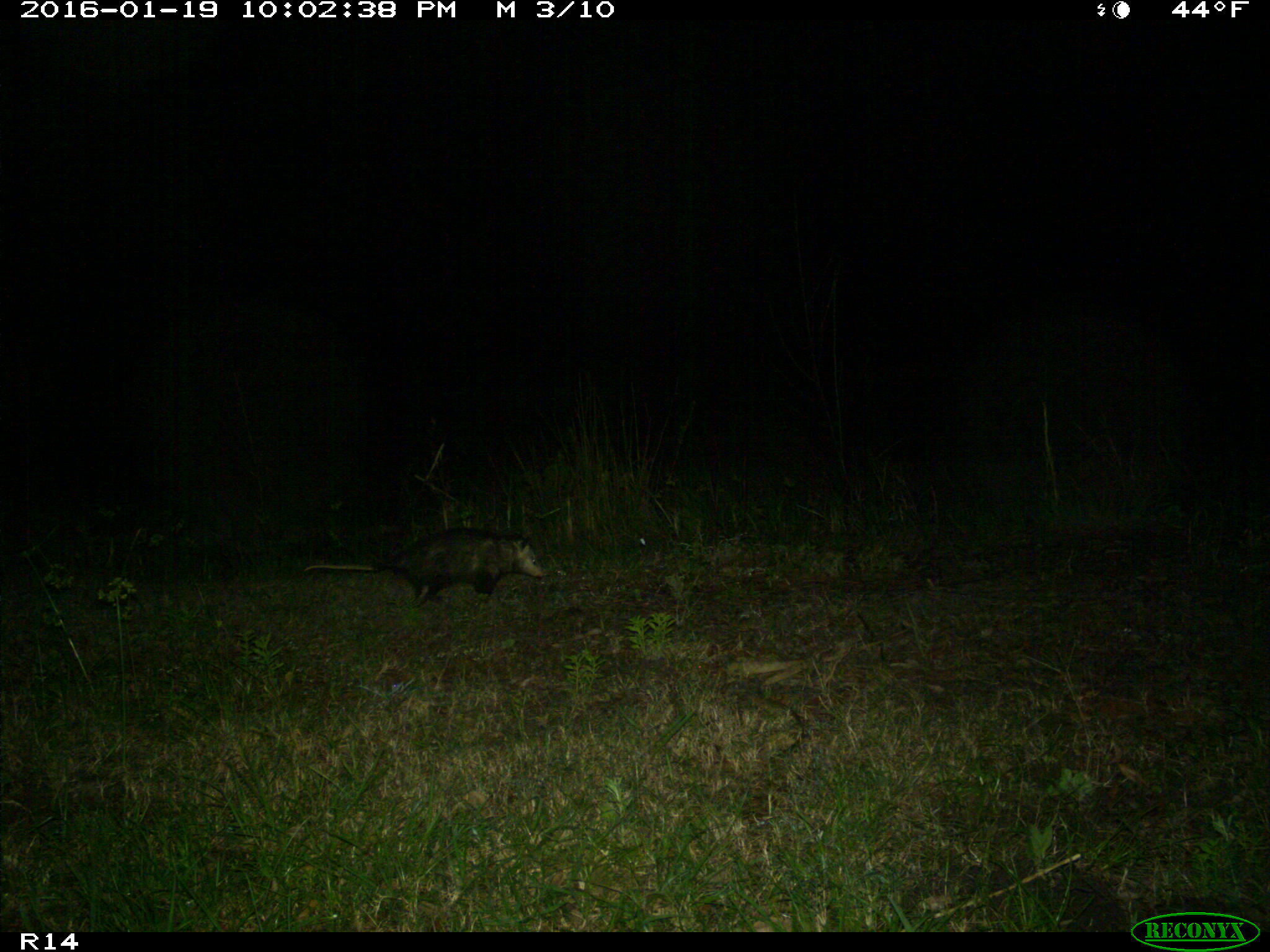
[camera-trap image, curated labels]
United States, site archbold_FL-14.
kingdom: Animalia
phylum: Chordata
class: Mammalia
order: Didelphimorphia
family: Didelphidae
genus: Didelphis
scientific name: Didelphis virginiana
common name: virginia opossum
Didelphis virginiana (virginia opossum).